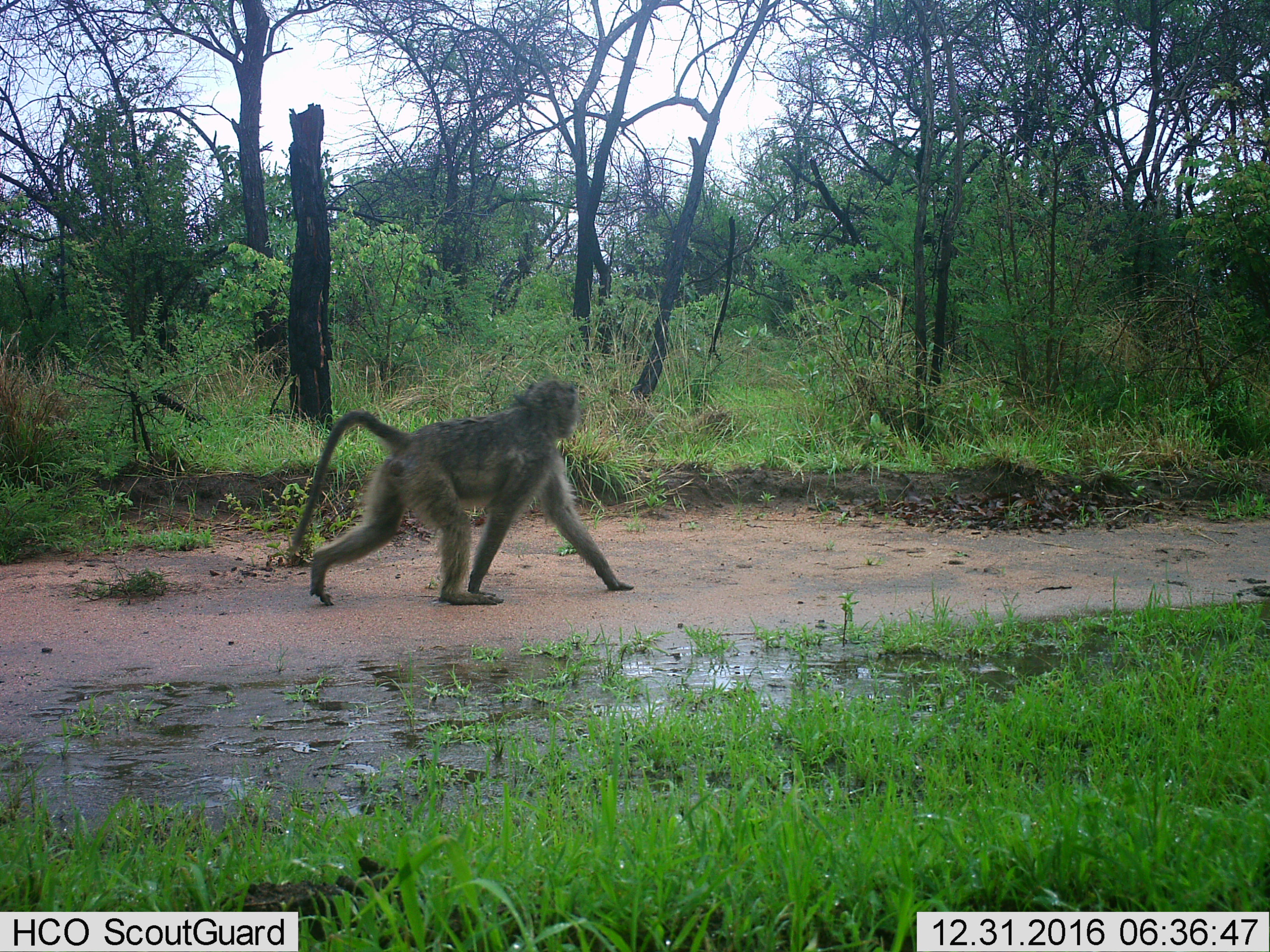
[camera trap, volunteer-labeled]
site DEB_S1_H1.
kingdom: Animalia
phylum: Chordata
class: Mammalia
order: Primates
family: Cercopithecidae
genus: Papio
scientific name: Papio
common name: baboon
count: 1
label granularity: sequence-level